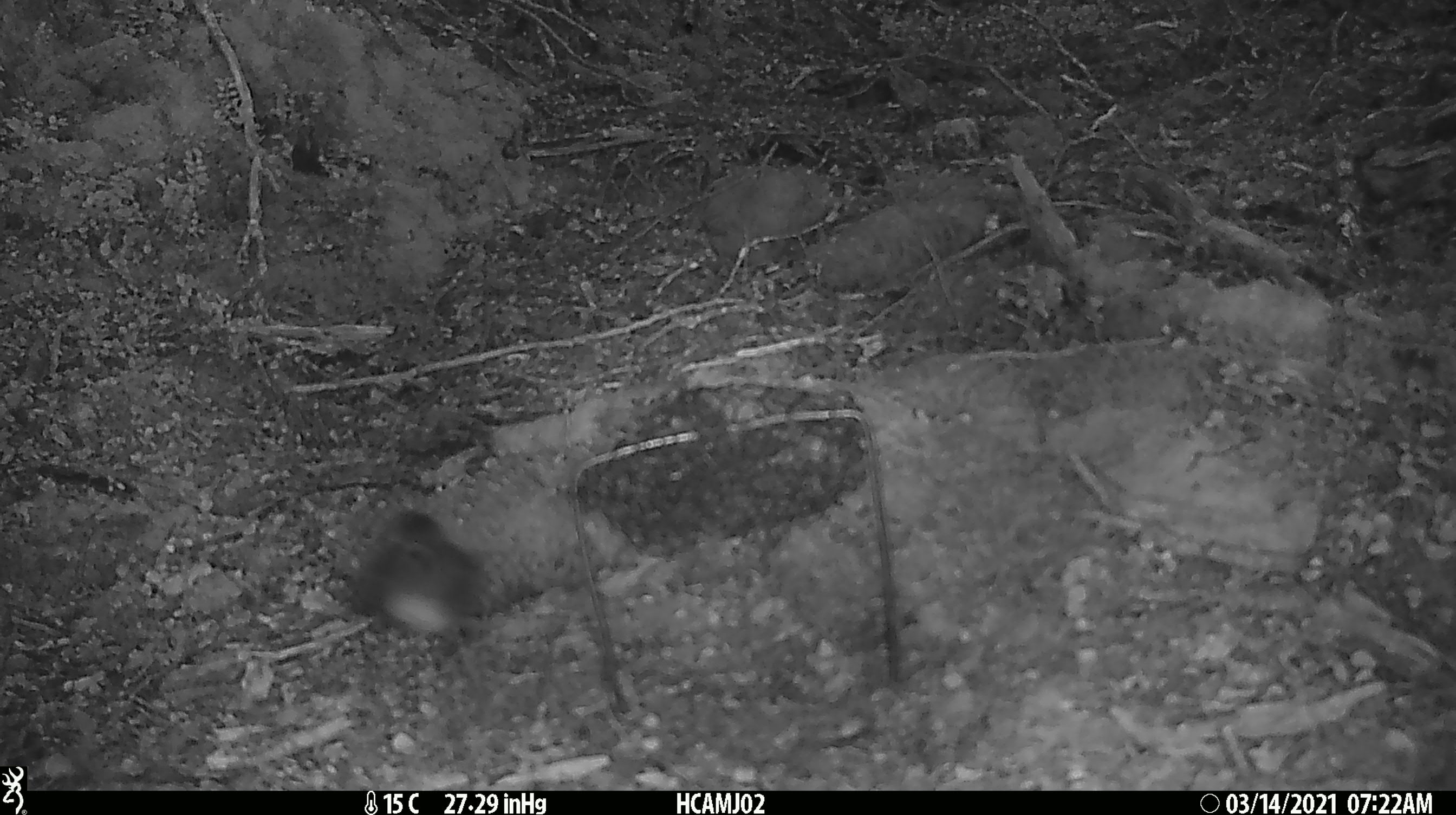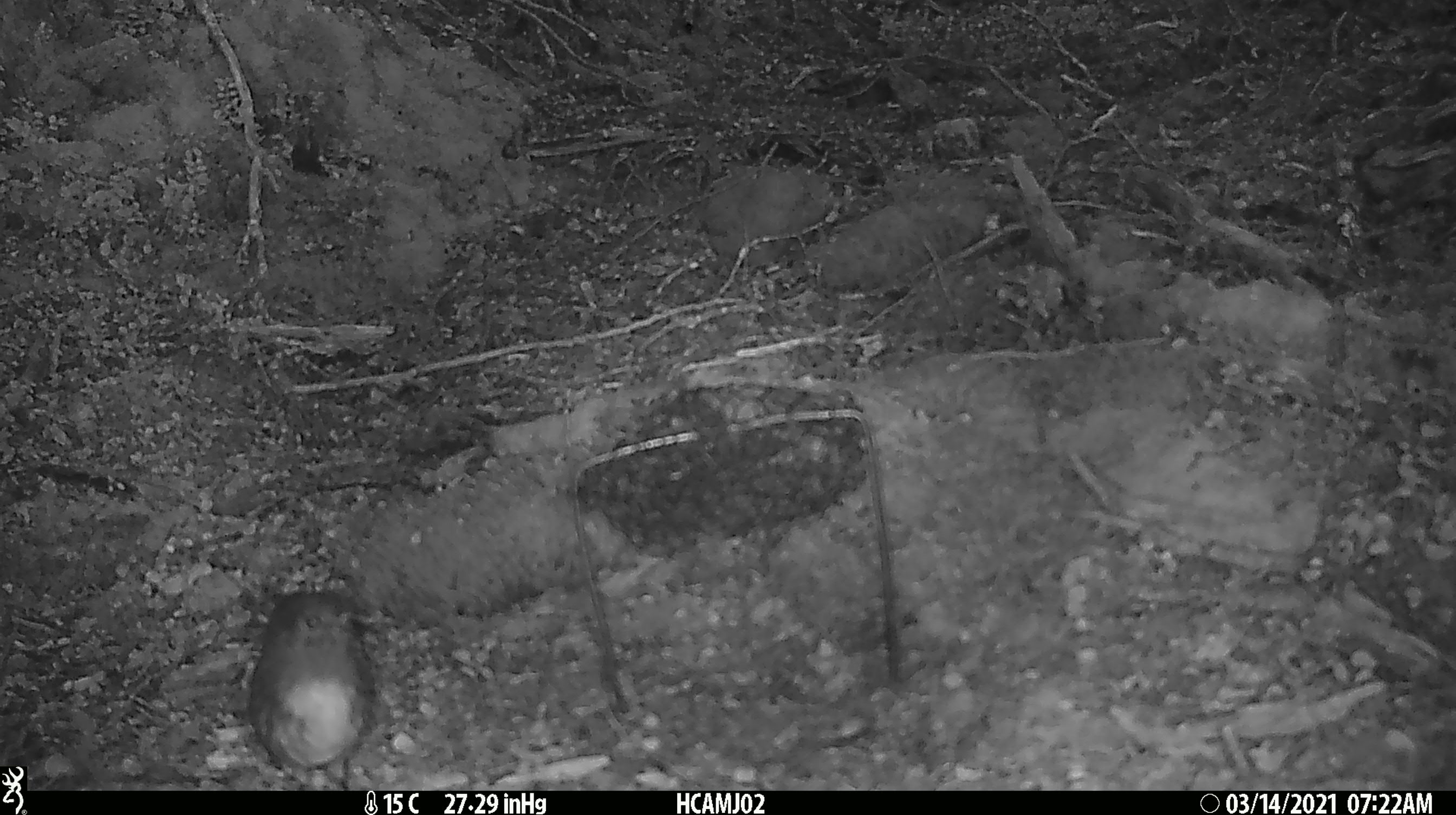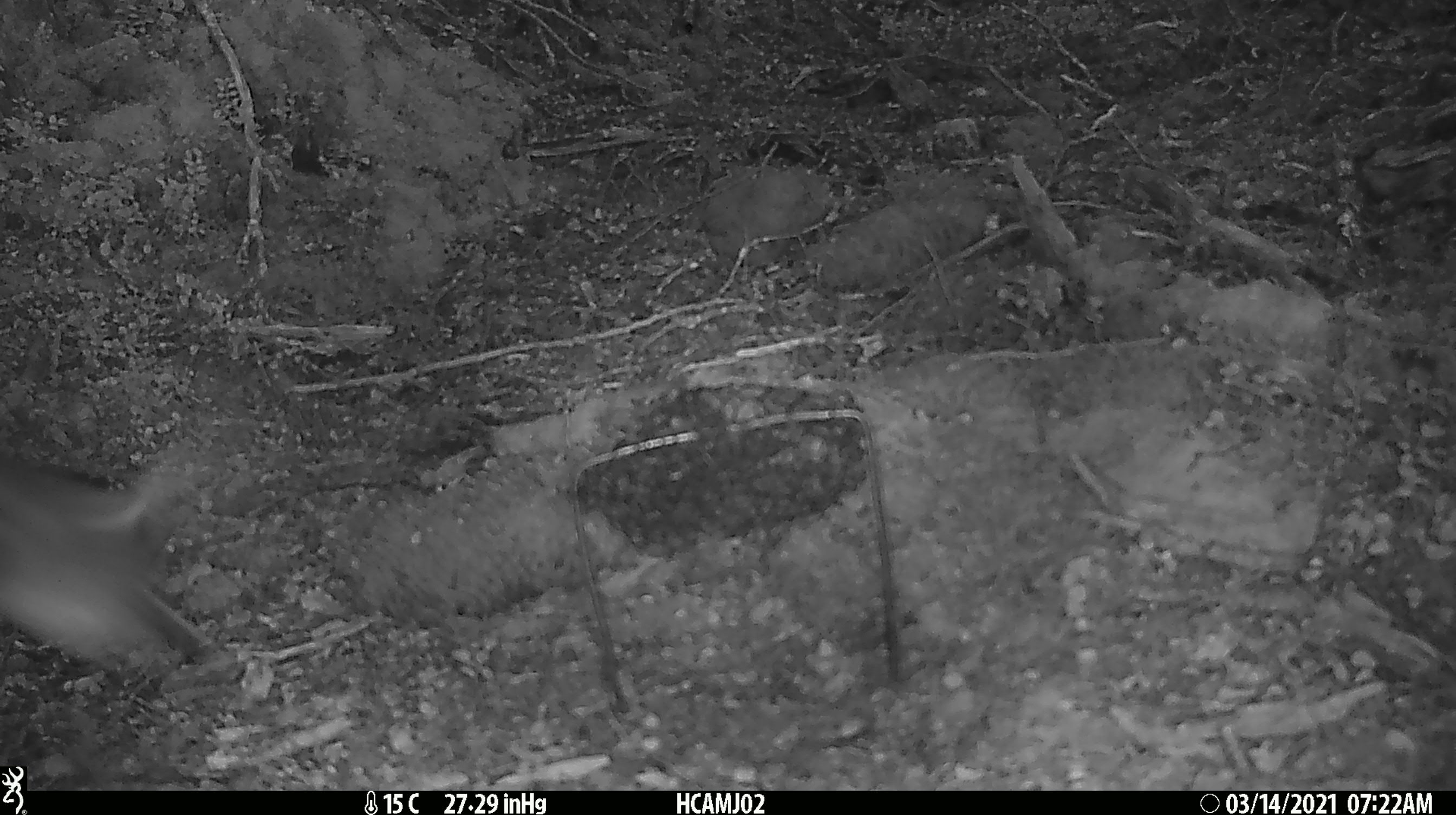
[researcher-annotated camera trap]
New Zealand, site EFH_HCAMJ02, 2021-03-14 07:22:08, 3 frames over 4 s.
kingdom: Animalia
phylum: Chordata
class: Aves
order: Passeriformes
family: Petroicidae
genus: Petroica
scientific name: Petroica australis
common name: new zealand robin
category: robin